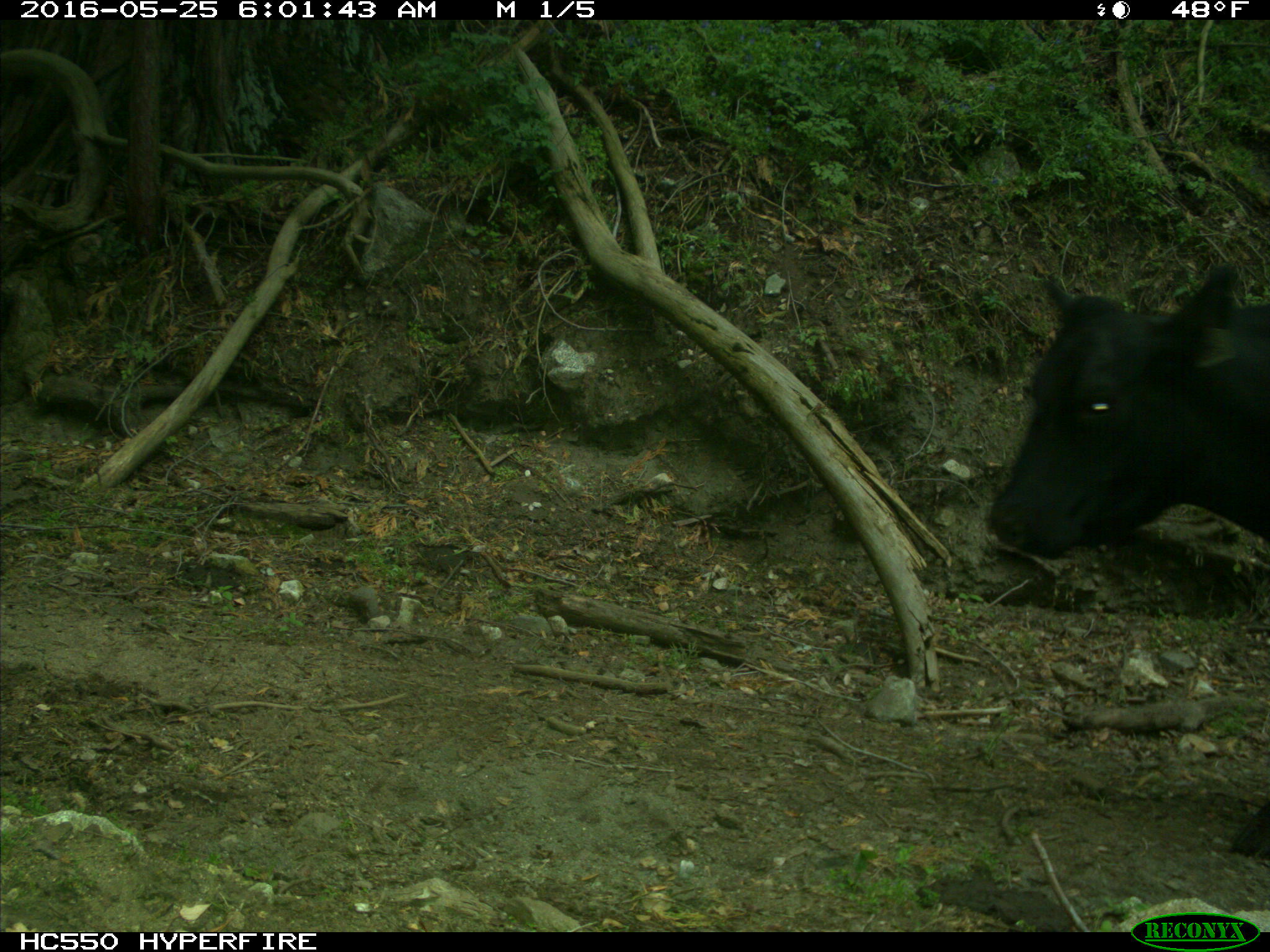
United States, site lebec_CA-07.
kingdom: Animalia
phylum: Chordata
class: Mammalia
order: Artiodactyla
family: Bovidae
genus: Bos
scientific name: Bos taurus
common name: domestic cow